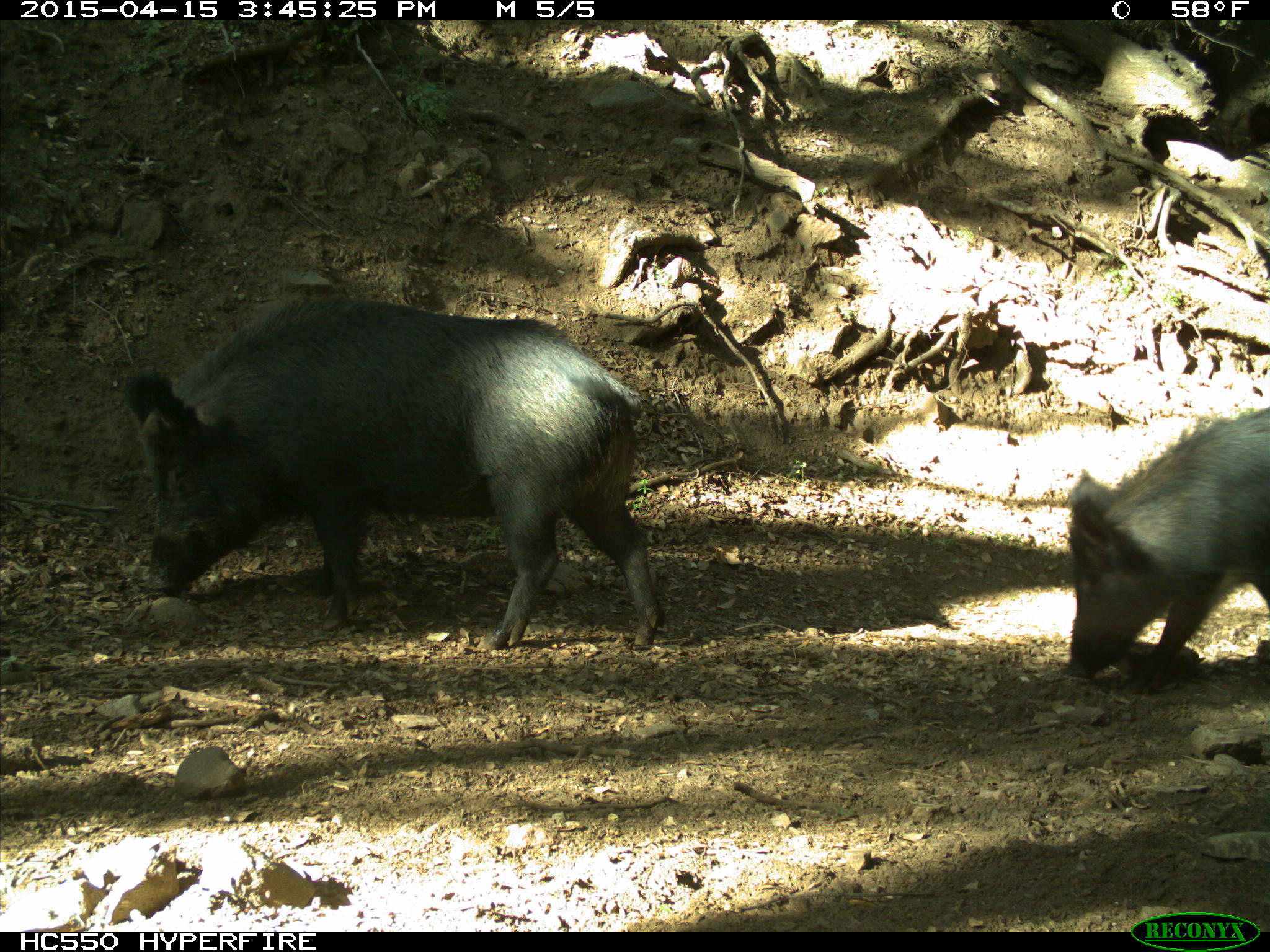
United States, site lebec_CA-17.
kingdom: Animalia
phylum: Chordata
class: Mammalia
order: Artiodactyla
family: Suidae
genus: Sus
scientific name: Sus scrofa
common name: wild boar